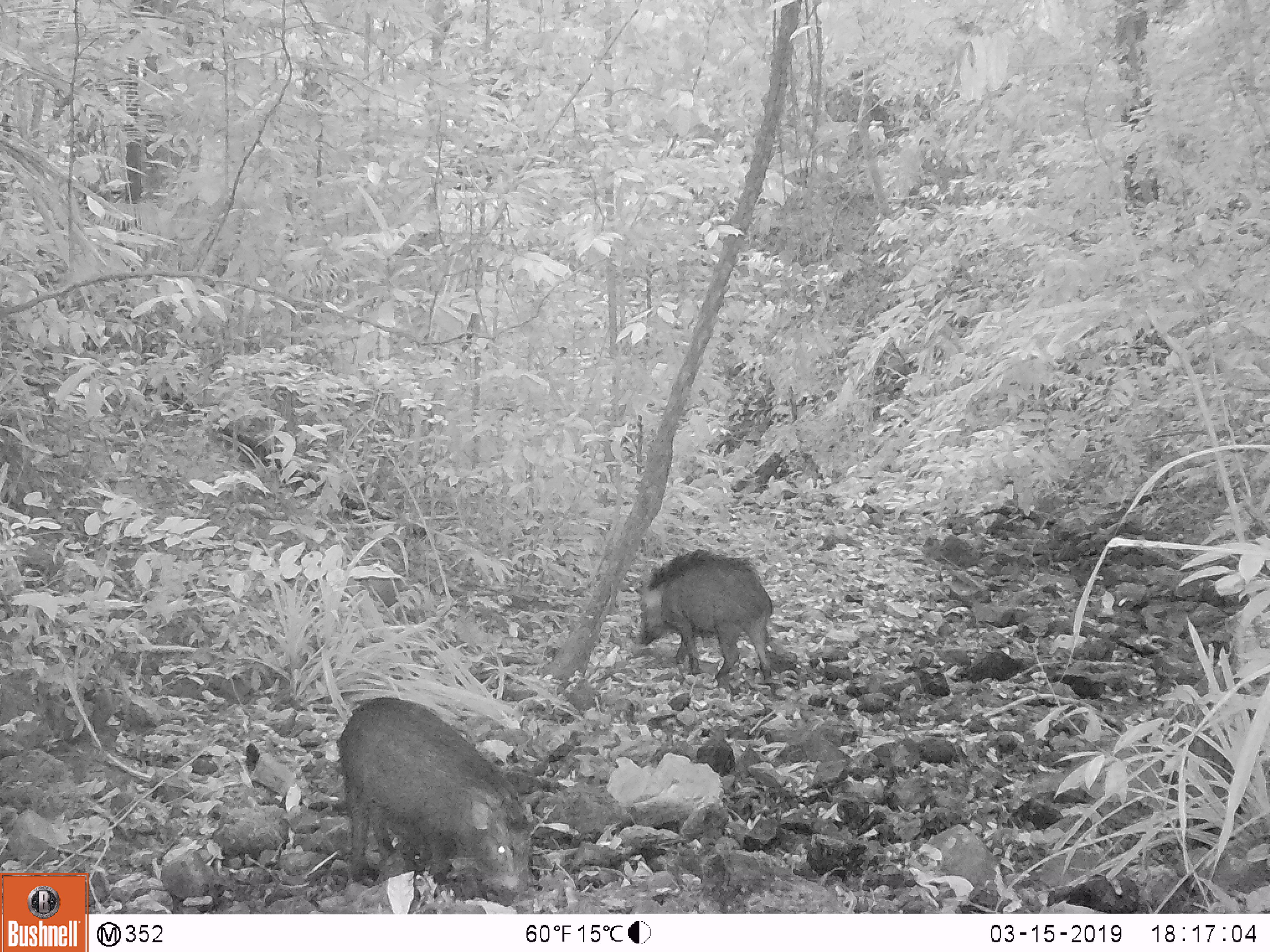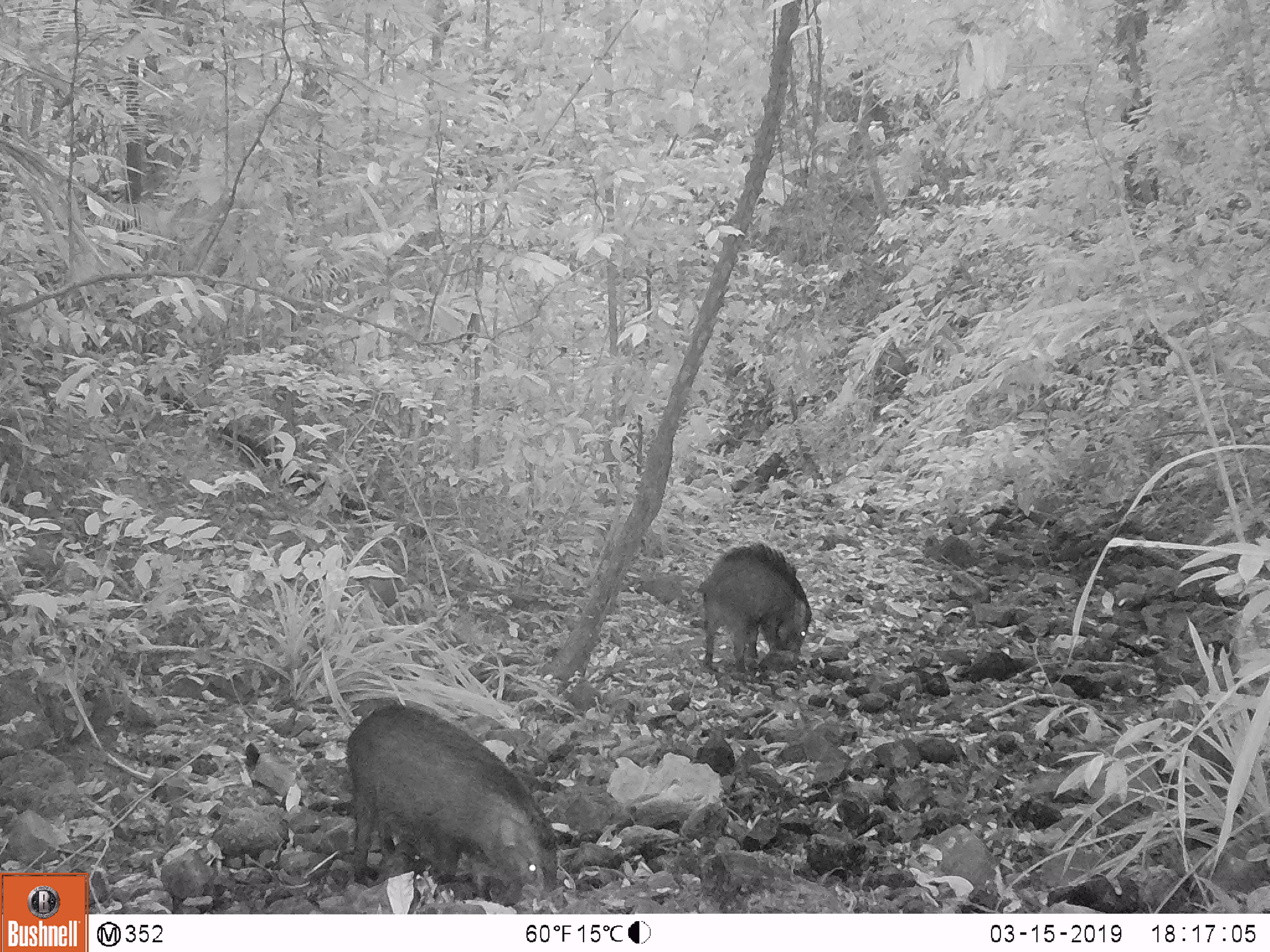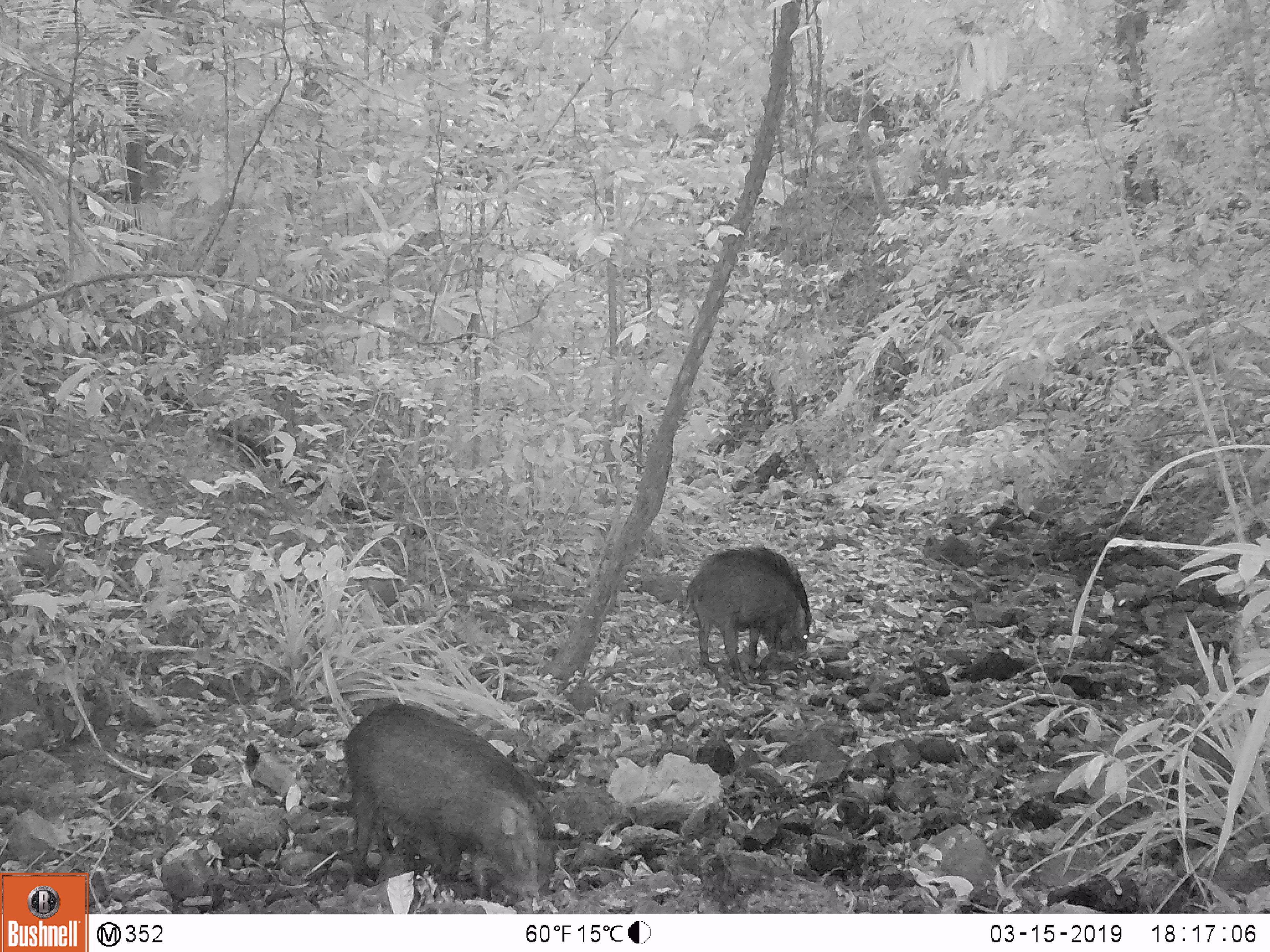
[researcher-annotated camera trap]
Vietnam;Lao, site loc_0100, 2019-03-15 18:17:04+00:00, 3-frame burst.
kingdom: Animalia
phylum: Chordata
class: Mammalia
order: Artiodactyla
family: Suidae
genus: Sus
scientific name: Sus scrofa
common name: eurasian wild pig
Eurasian wild pig (Sus scrofa). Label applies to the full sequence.